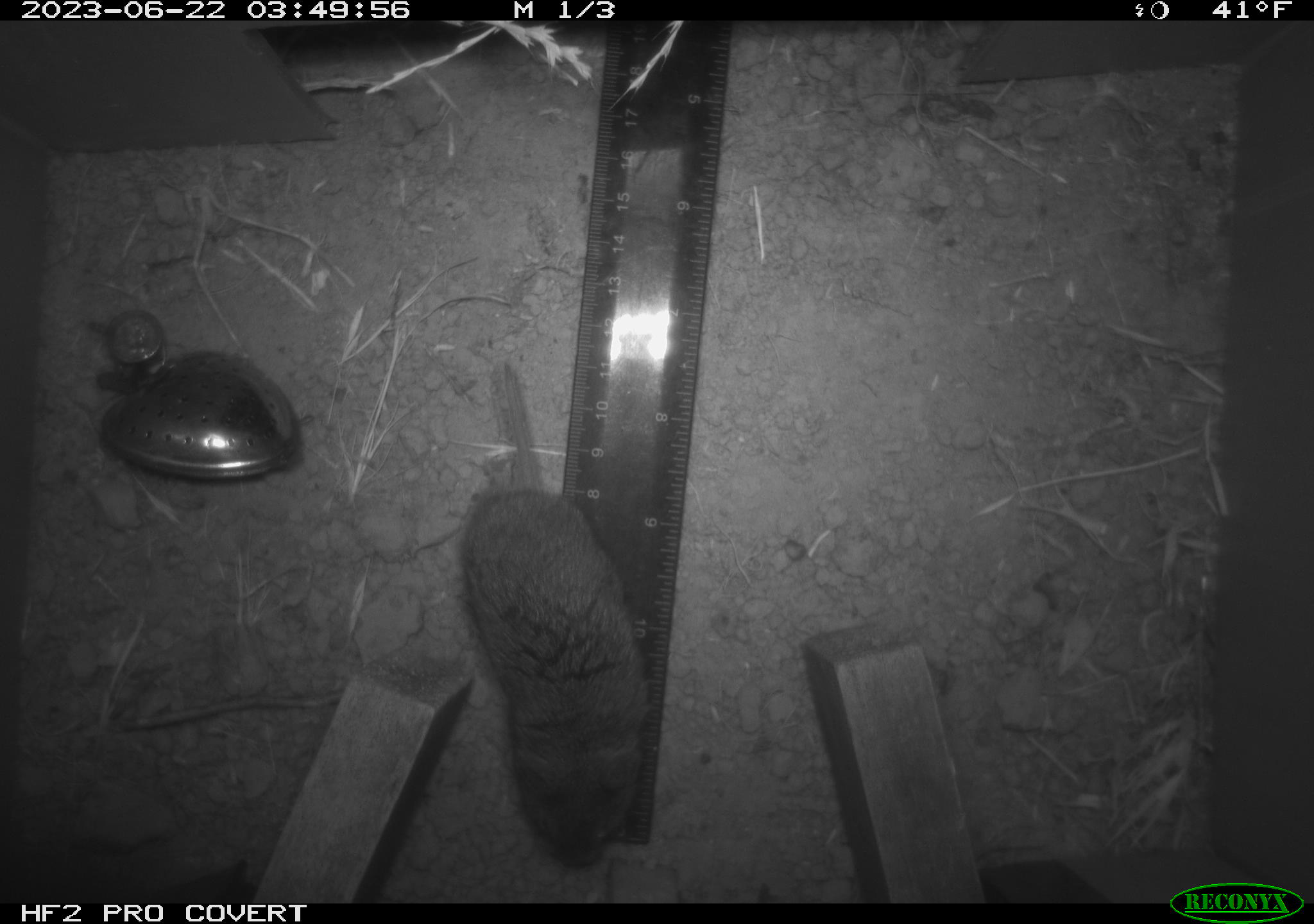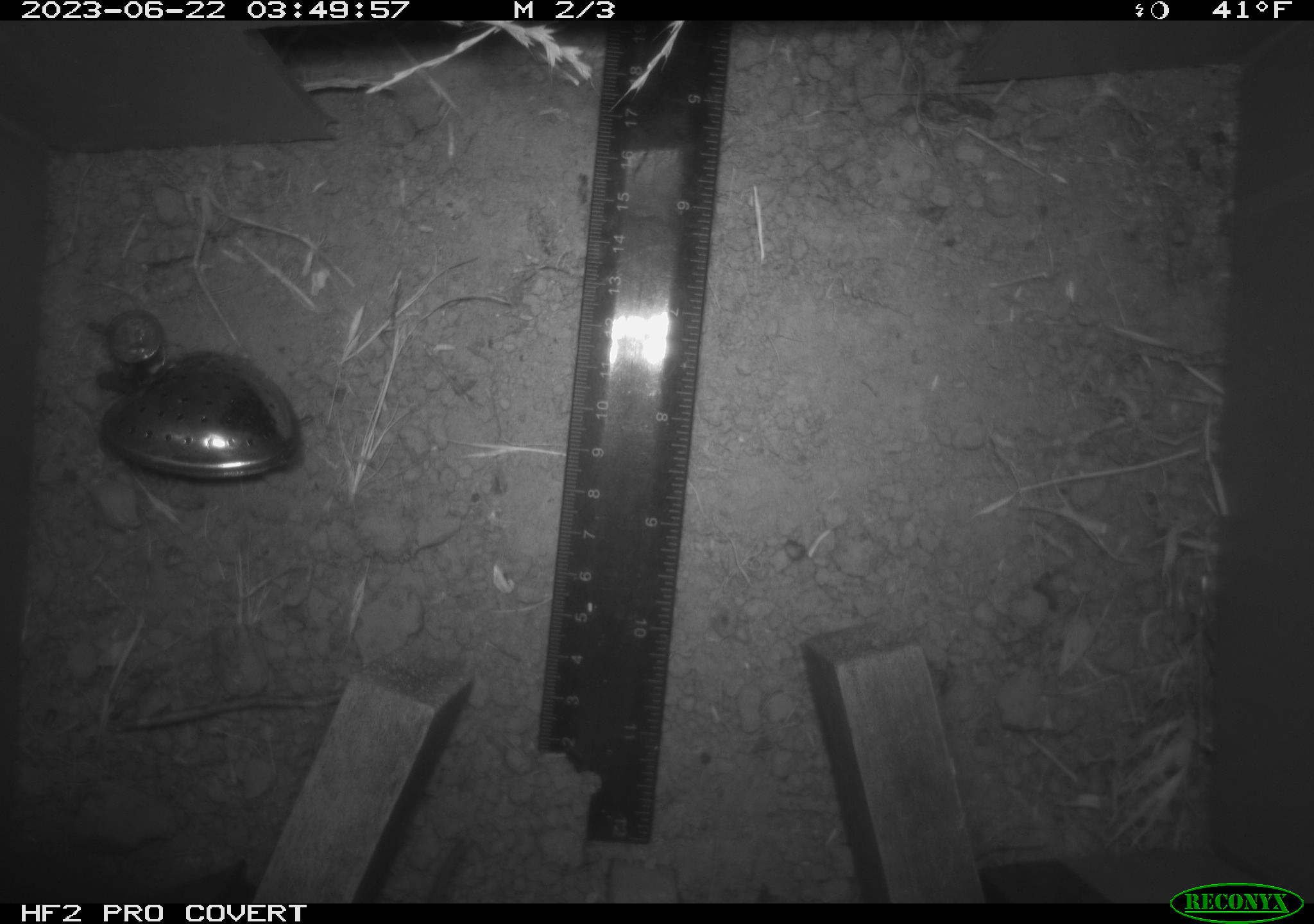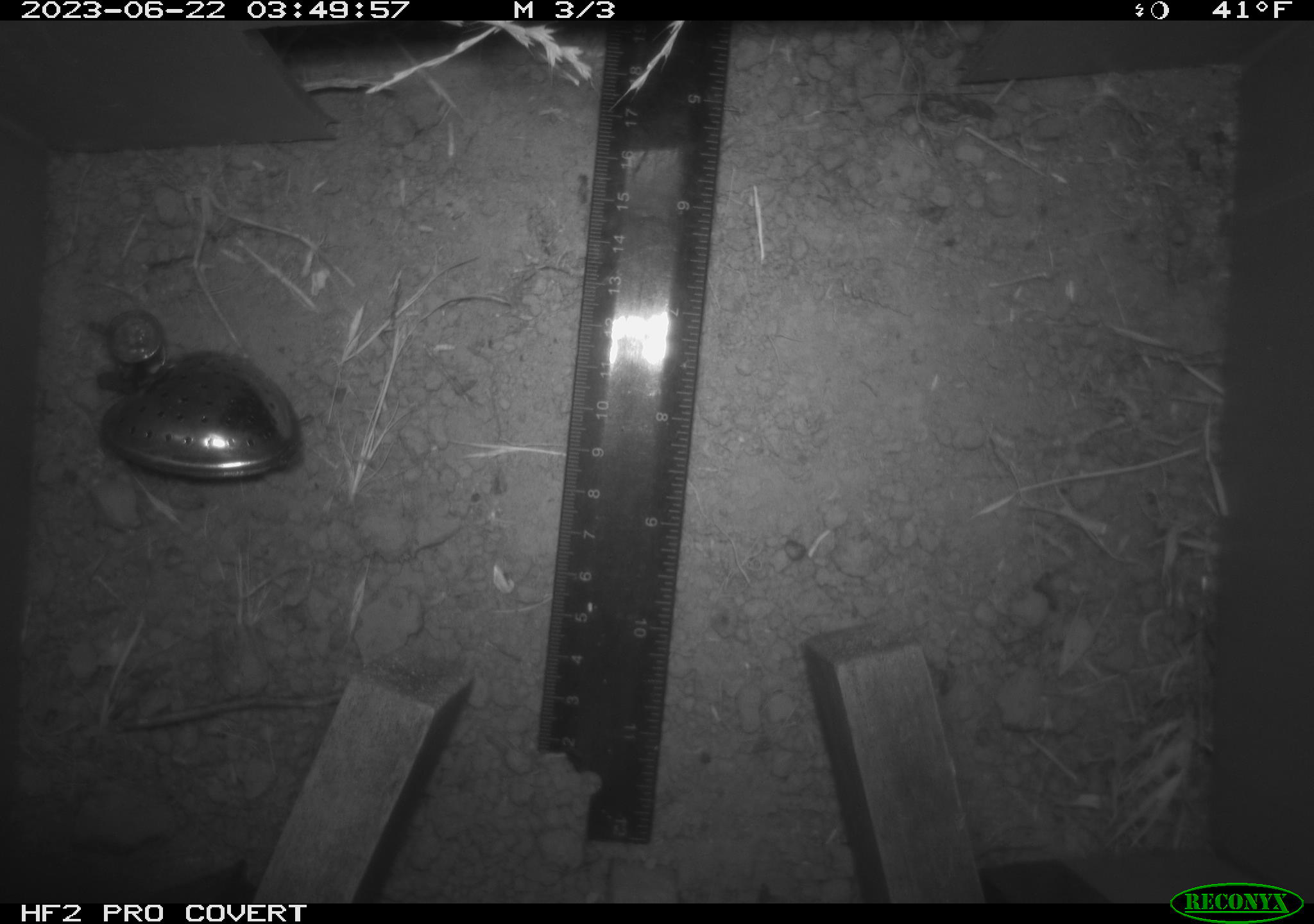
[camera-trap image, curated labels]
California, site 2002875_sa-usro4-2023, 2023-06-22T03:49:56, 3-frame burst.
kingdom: Animalia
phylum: Chordata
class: Mammalia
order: Rodentia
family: Cricetidae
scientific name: Arvicolinae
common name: voles, lemmings, and muskrats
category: arvicolinae subfamily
Arvicolinae subfamily (voles, lemmings, and muskrats) (Arvicolinae).